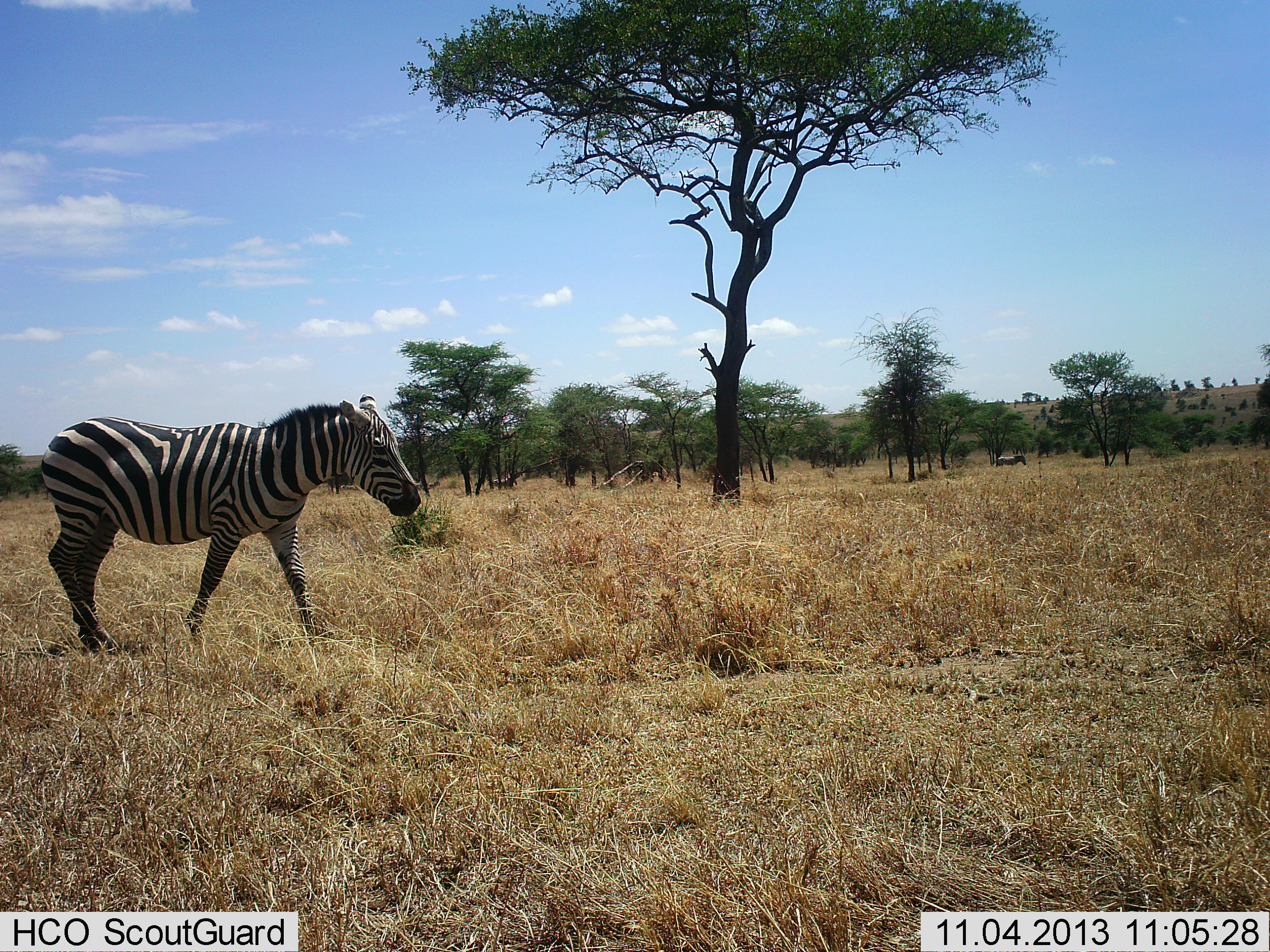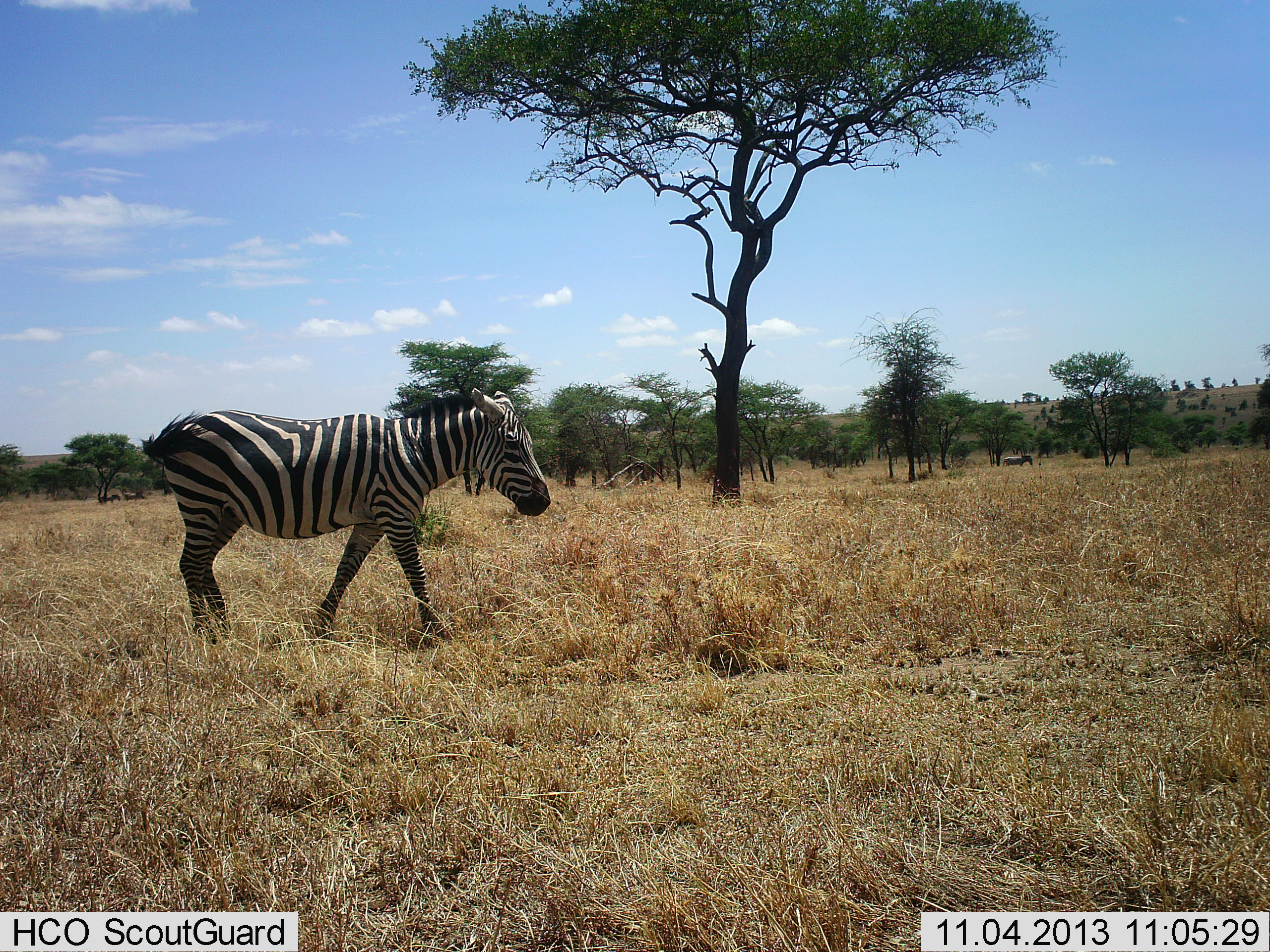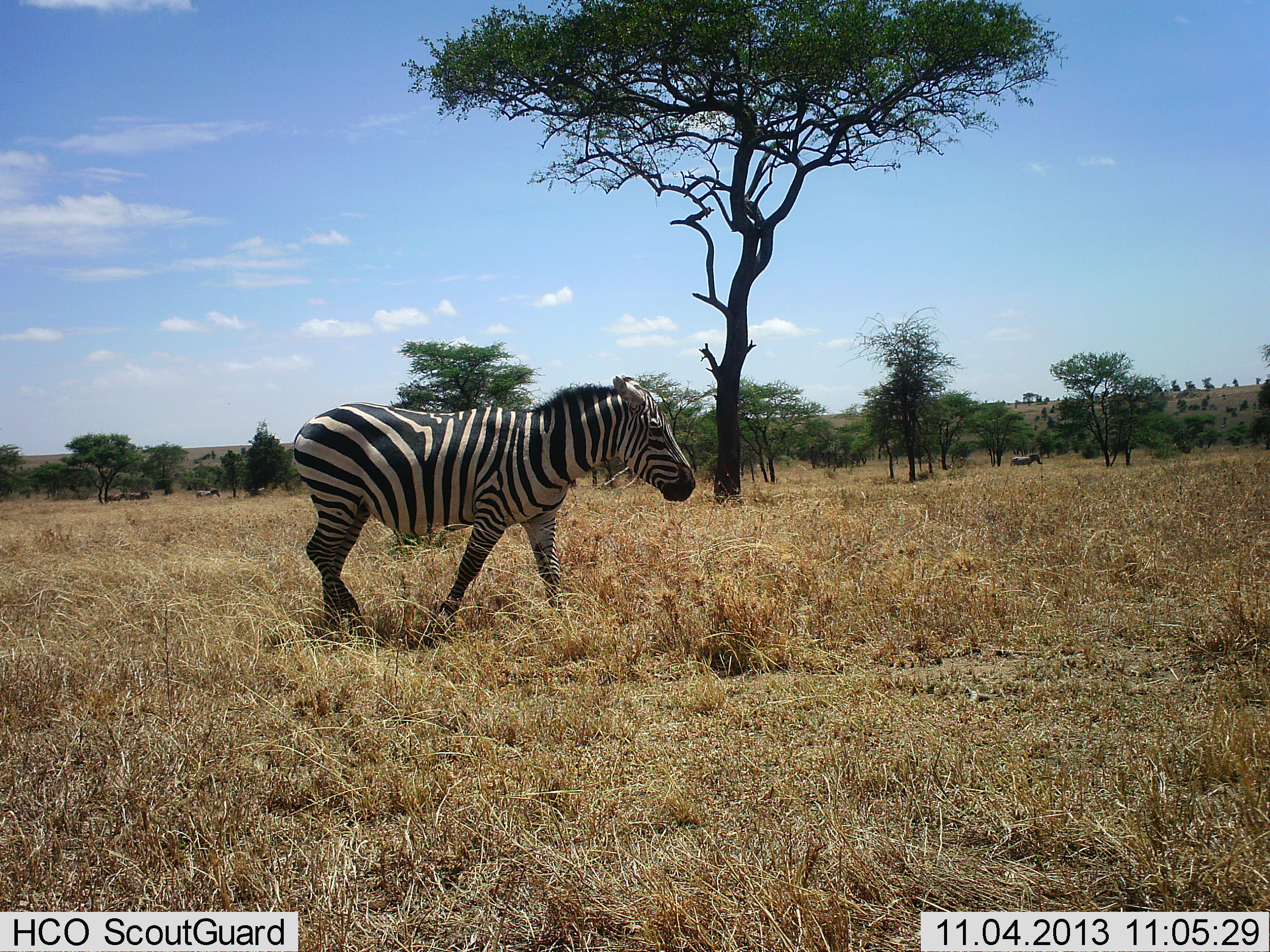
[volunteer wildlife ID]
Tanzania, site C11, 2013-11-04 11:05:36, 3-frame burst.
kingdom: Animalia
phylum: Chordata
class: Mammalia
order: Perissodactyla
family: Equidae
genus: Equus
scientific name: Equus quagga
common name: plains zebra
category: zebra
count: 1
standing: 10%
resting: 0%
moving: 90%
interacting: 0%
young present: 0%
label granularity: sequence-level